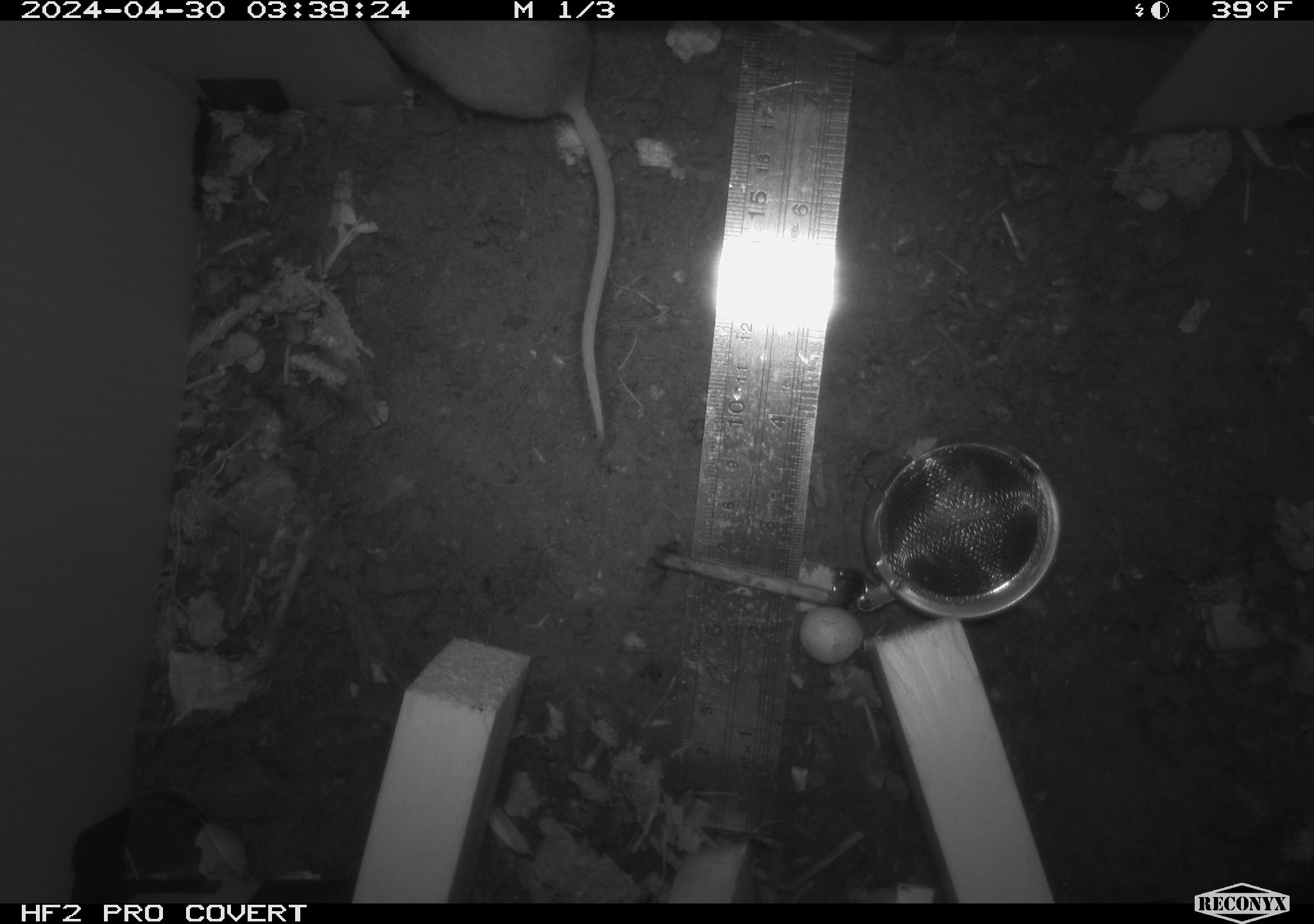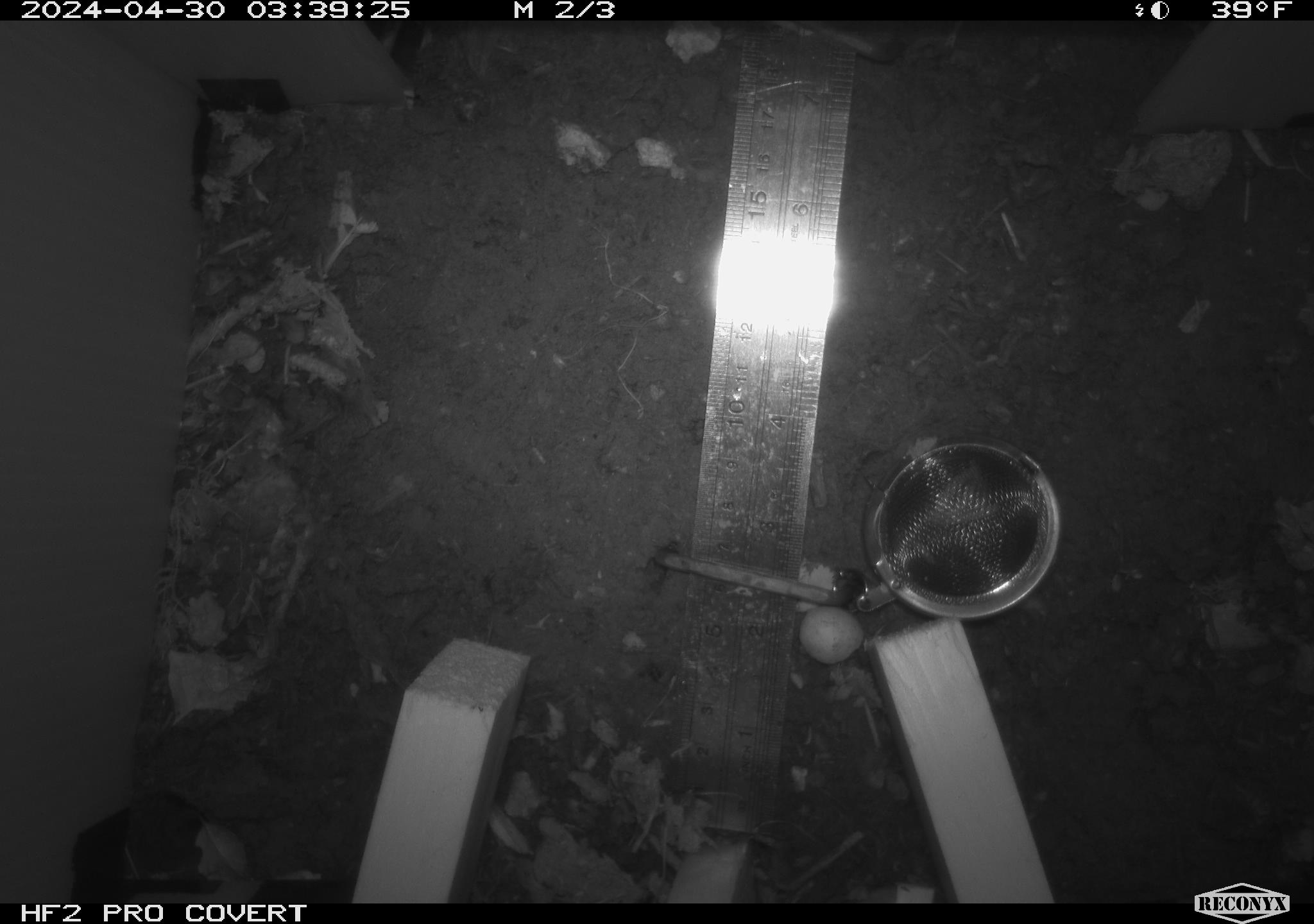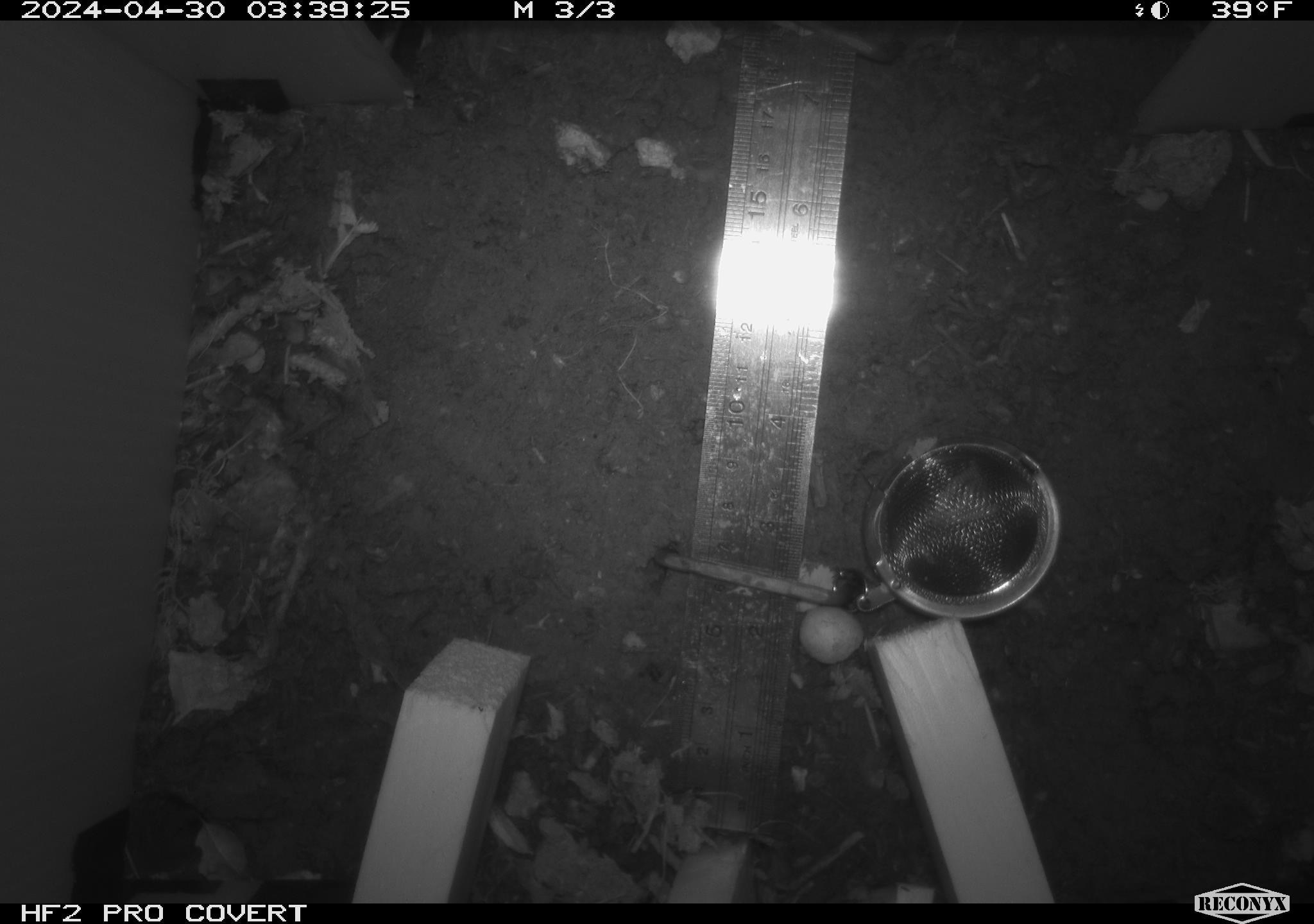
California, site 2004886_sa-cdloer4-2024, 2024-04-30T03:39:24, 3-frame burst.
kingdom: Animalia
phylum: Chordata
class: Mammalia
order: Rodentia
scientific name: Rodentia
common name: mouse species